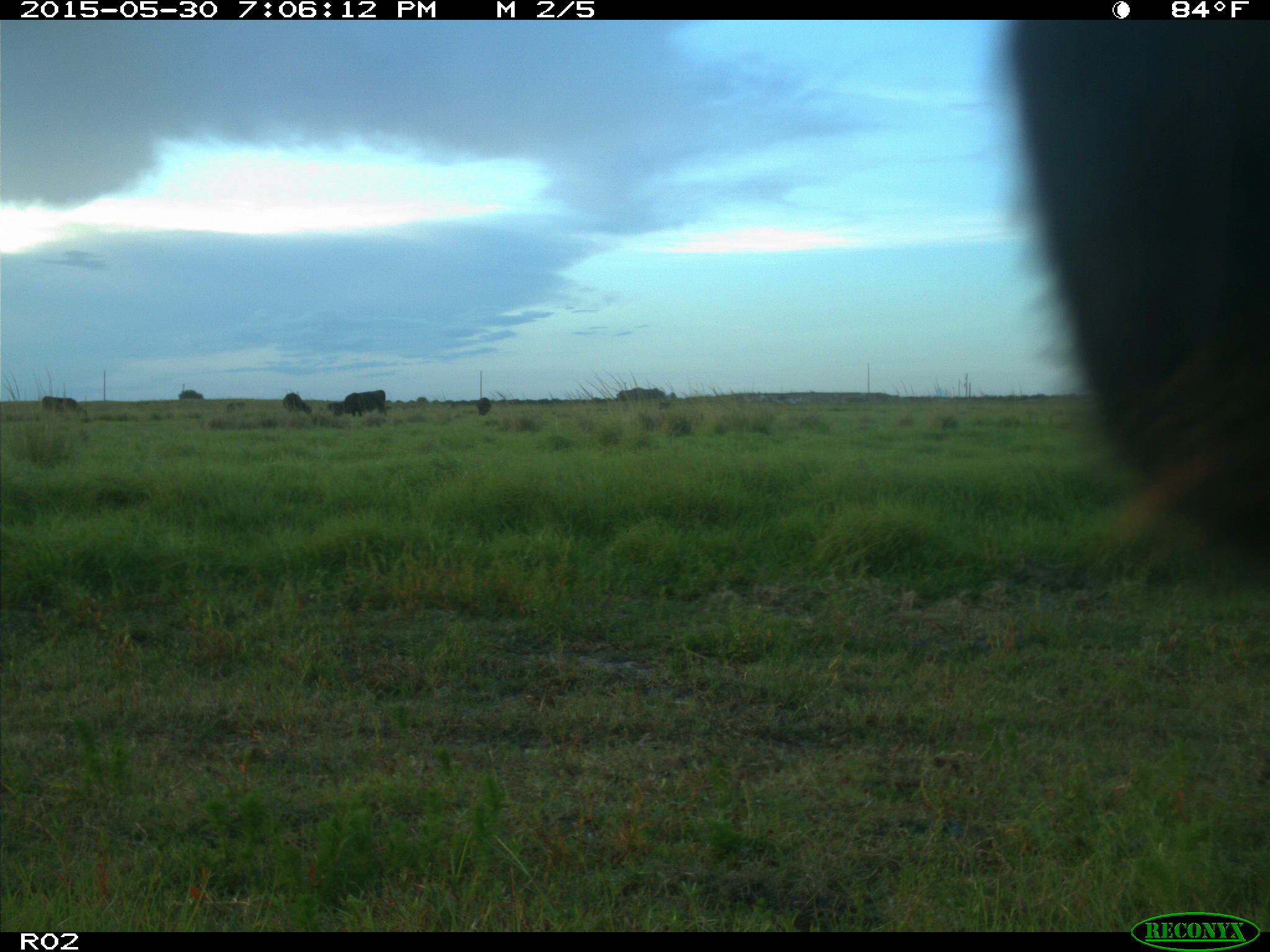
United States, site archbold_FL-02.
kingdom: Animalia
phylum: Chordata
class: Mammalia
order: Artiodactyla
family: Bovidae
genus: Bos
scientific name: Bos taurus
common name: domestic cow